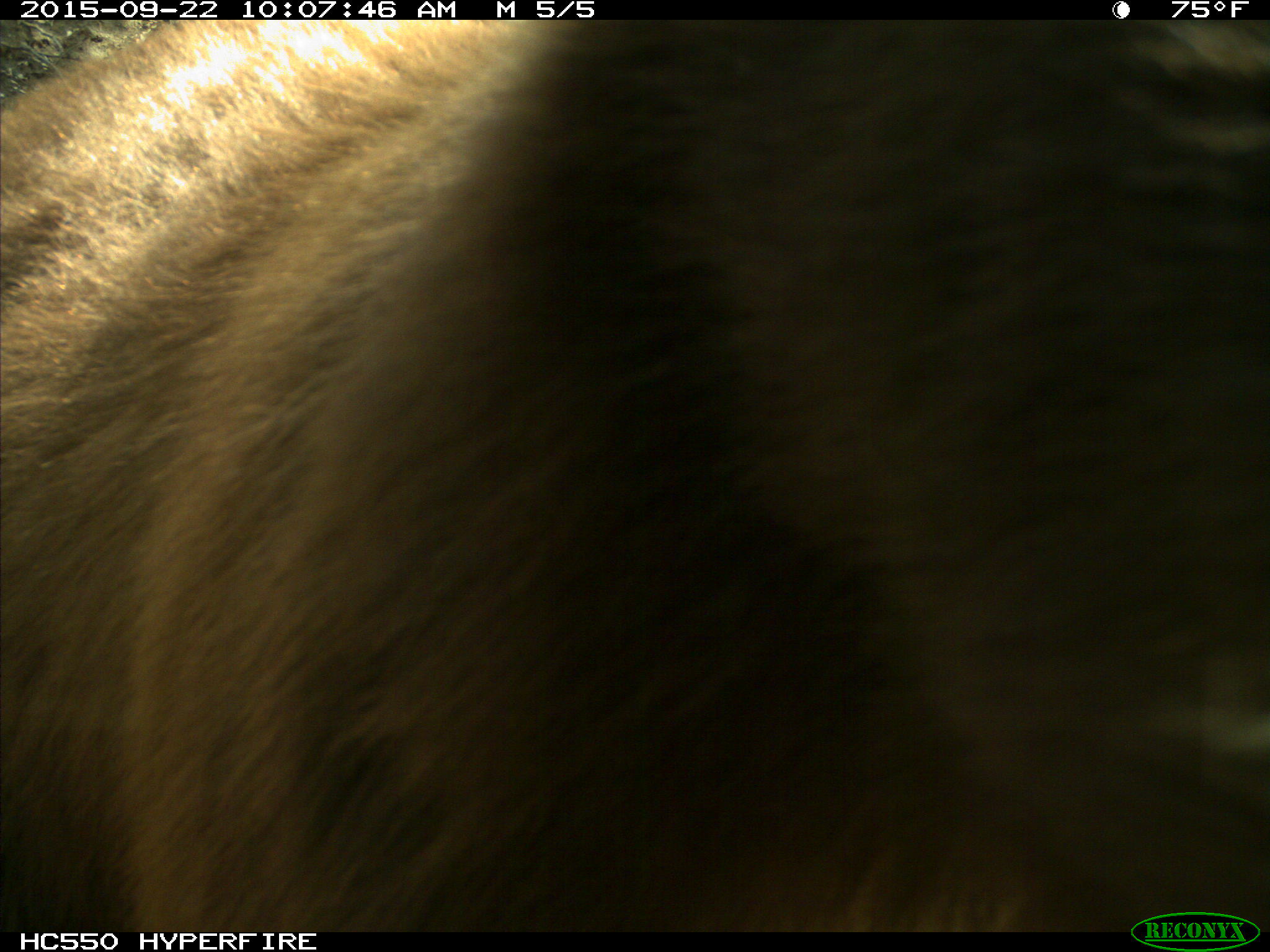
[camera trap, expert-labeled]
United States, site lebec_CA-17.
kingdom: Animalia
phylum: Chordata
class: Mammalia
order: Carnivora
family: Ursidae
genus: Ursus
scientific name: Ursus americanus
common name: american black bear